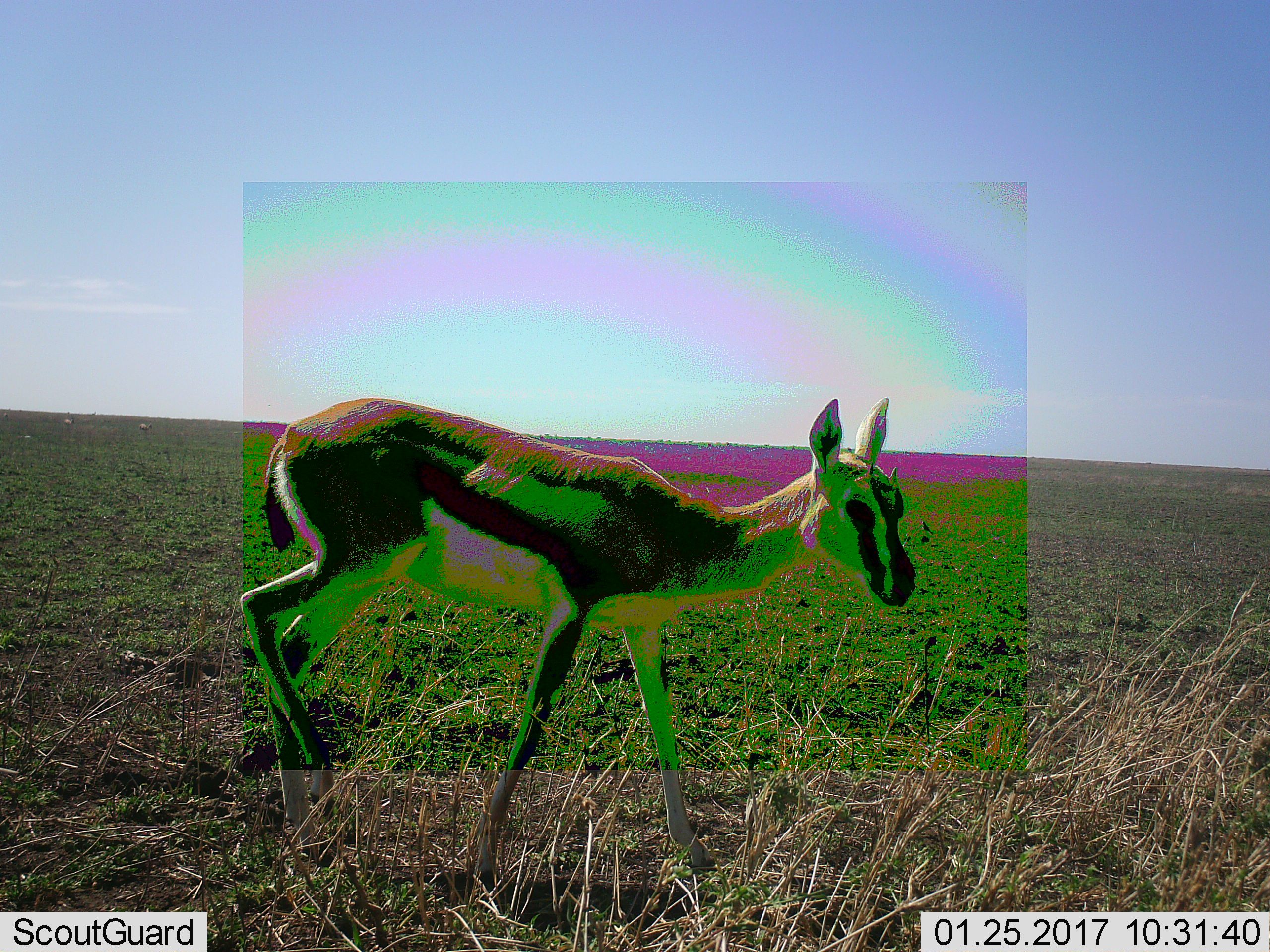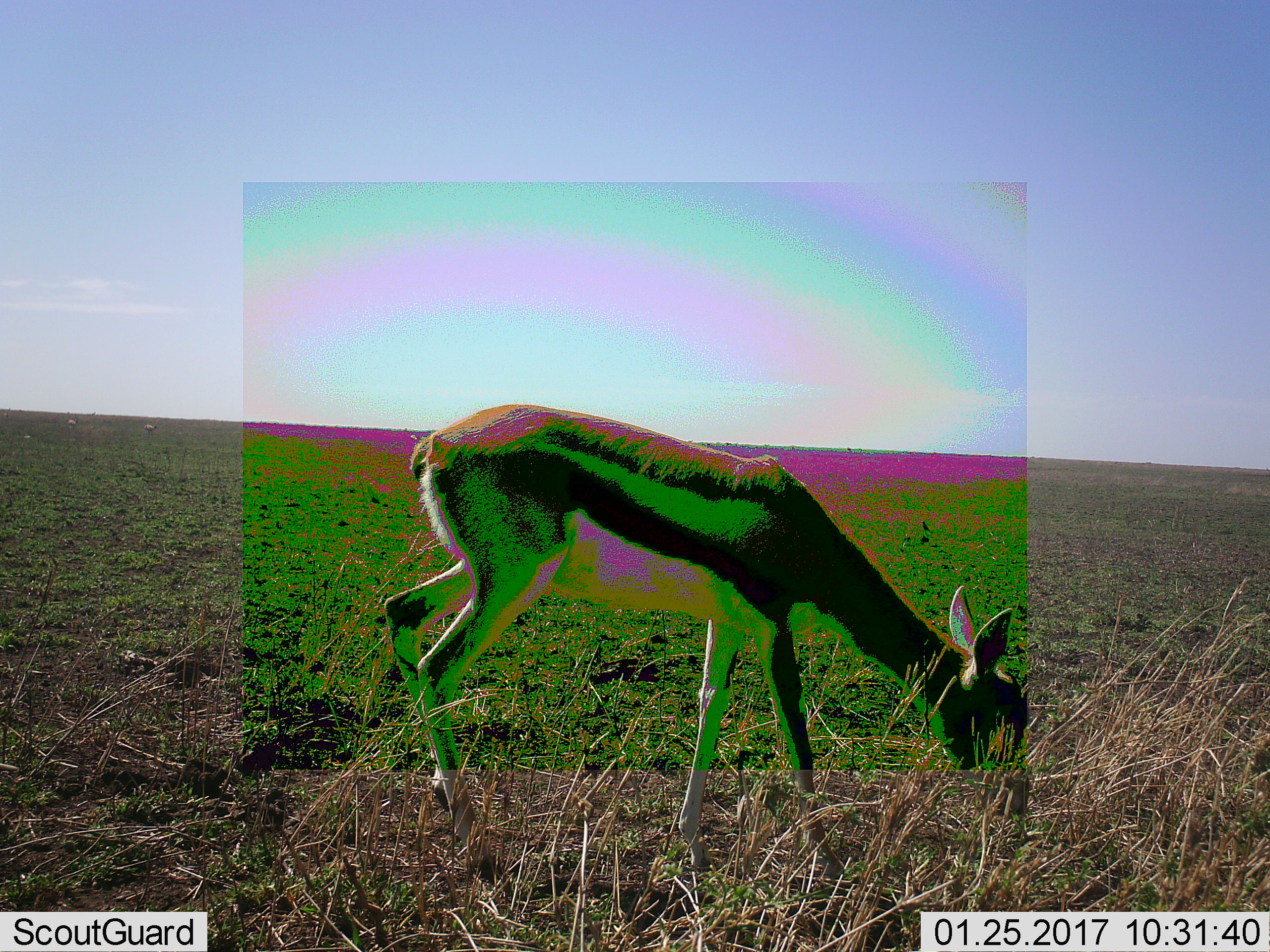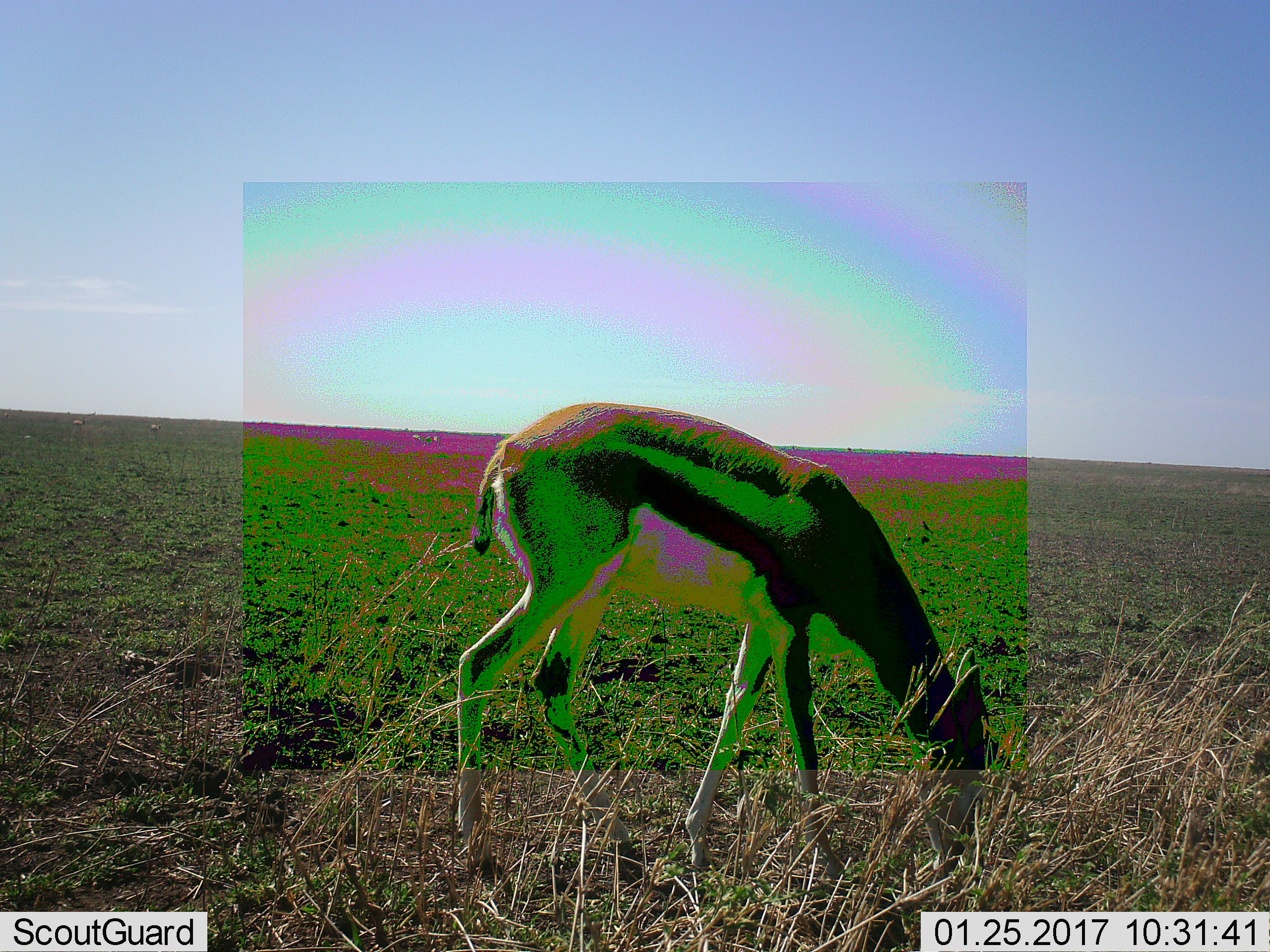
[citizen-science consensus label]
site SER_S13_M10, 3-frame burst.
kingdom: Animalia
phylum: Chordata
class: Mammalia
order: Artiodactyla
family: Bovidae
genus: Eudorcas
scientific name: Eudorcas thomsonii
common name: thomson's gazelle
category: gazellethomsons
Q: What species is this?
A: Gazellethomsons (thomson's gazelle) (Eudorcas thomsonii).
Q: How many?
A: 1.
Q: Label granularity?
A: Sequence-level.